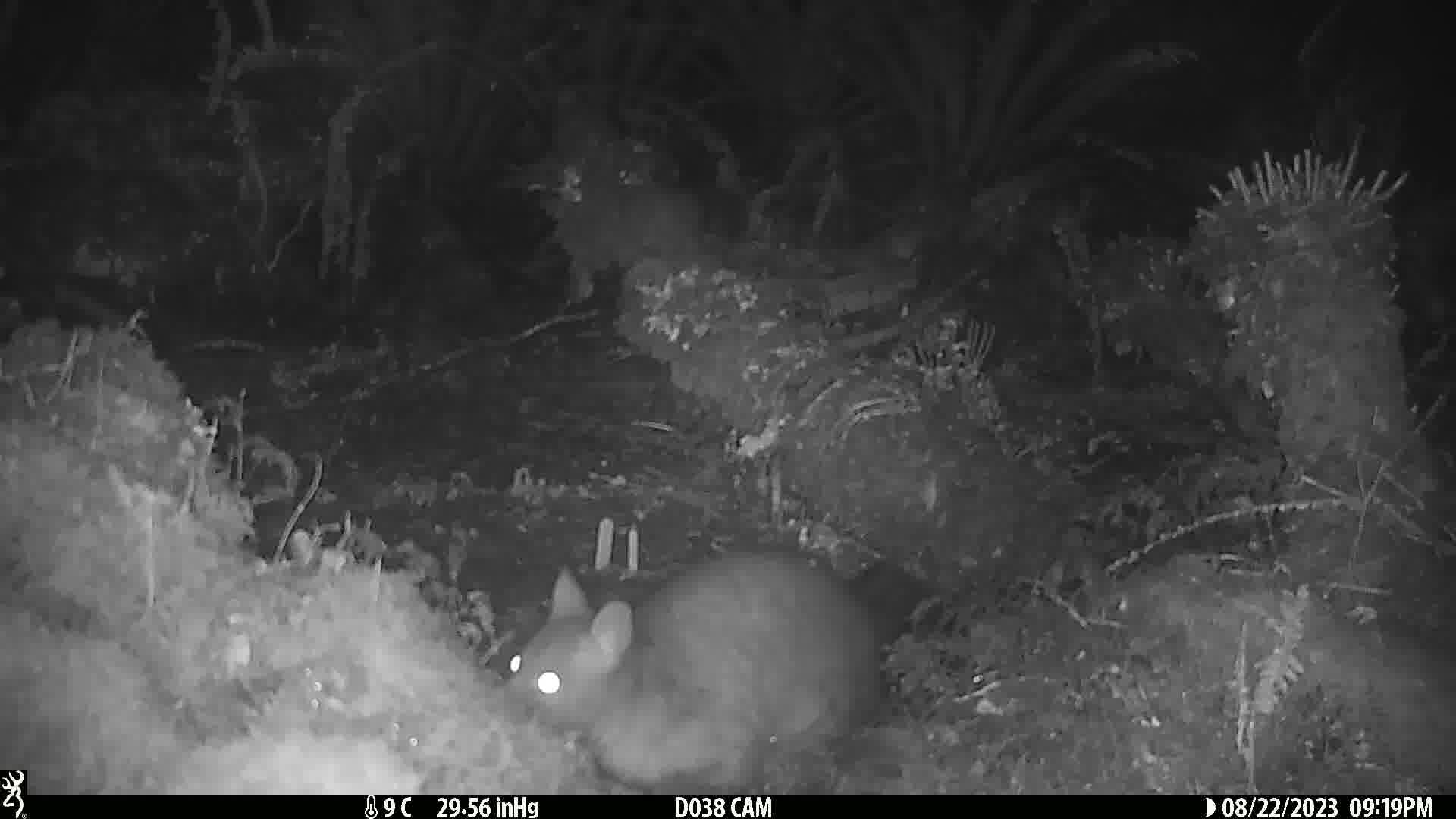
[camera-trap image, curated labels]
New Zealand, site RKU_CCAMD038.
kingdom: Animalia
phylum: Chordata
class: Mammalia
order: Diprotodontia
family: Phalangeridae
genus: Trichosurus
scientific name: Trichosurus vulpecula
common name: common brushtail possum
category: possum